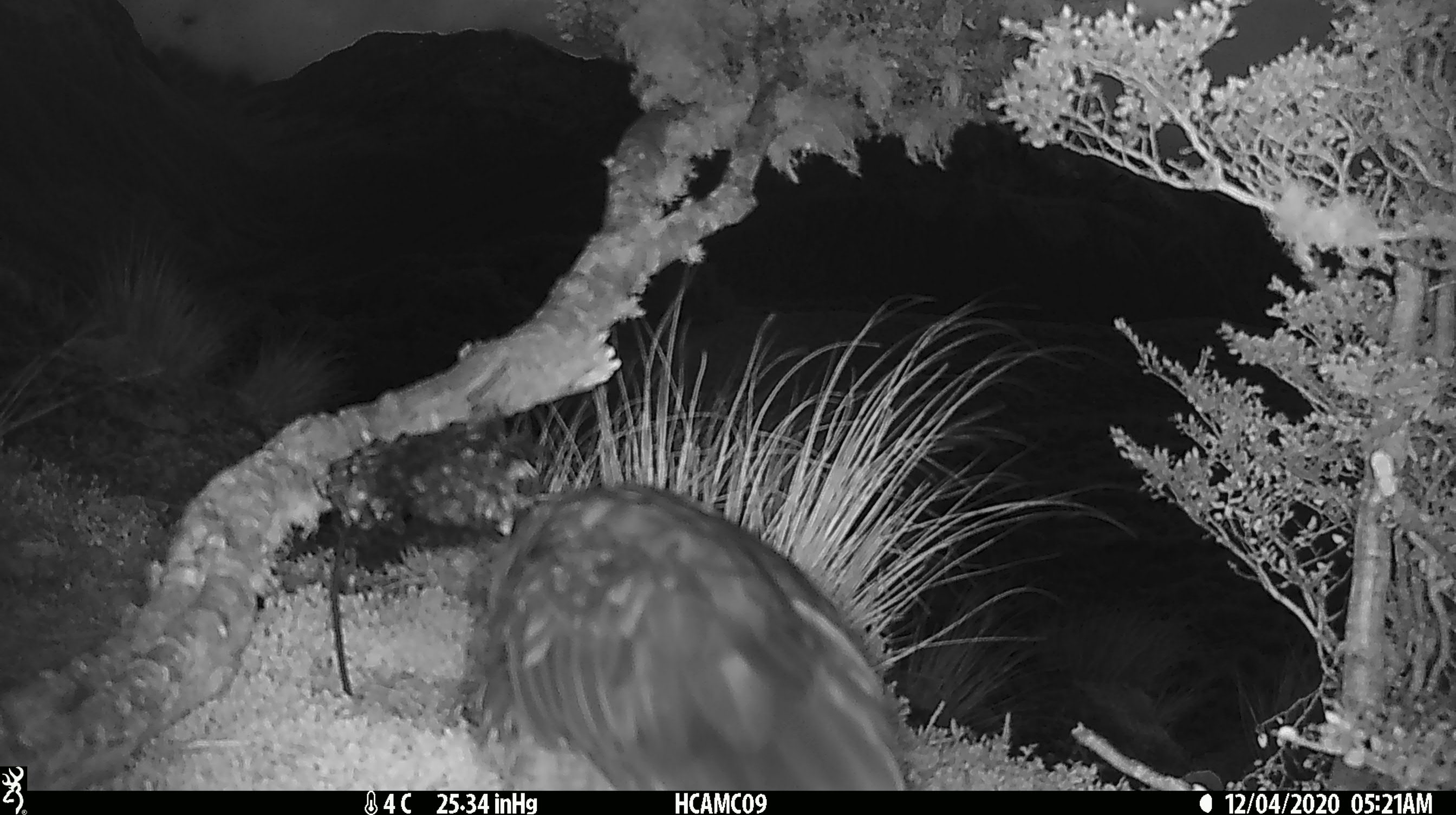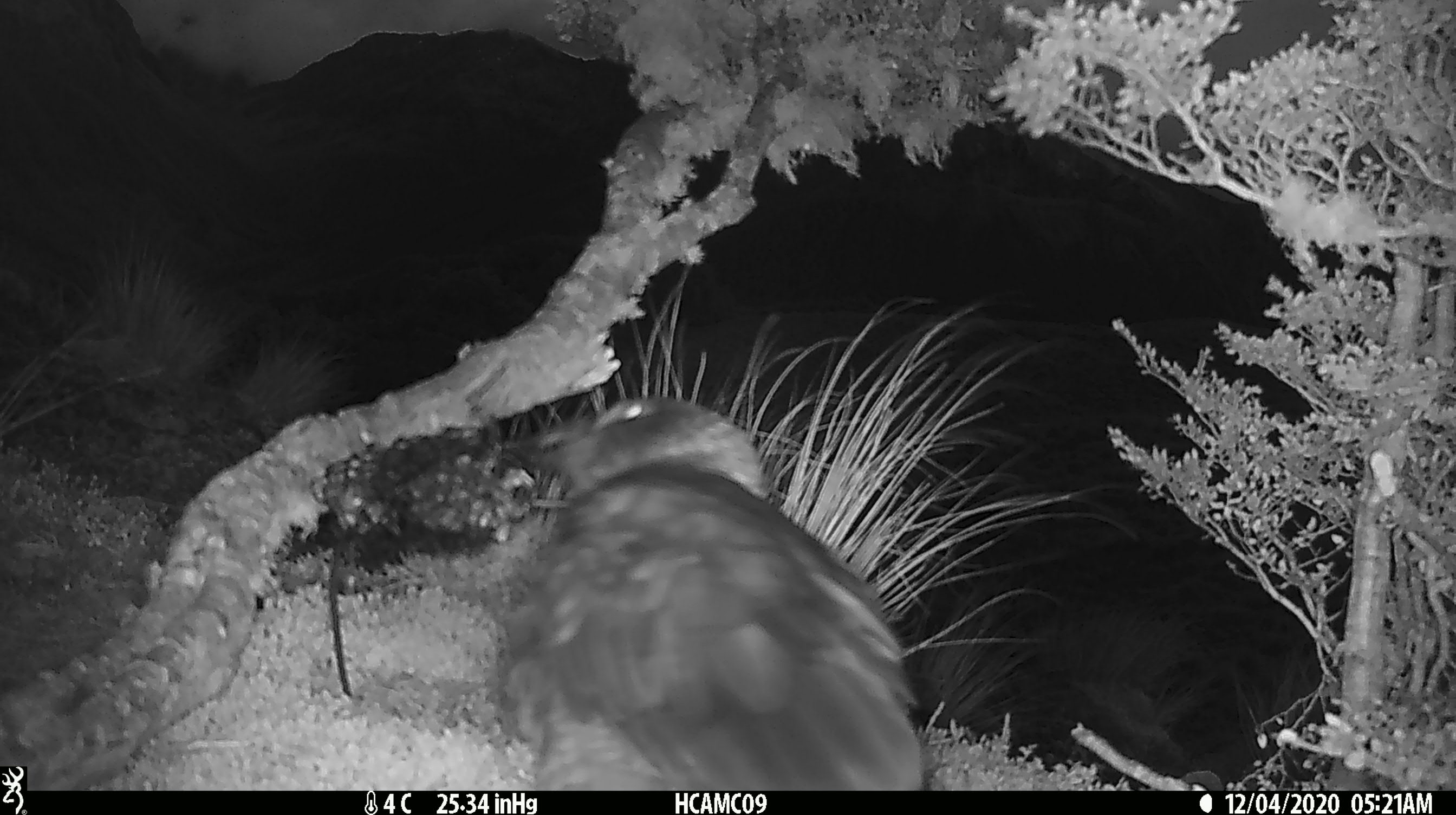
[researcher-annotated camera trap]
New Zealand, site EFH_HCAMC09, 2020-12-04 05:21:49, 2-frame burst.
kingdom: Animalia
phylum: Chordata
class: Aves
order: Psittaciformes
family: Strigopidae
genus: Nestor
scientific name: Nestor notabilis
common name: kea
Kea (Nestor notabilis).